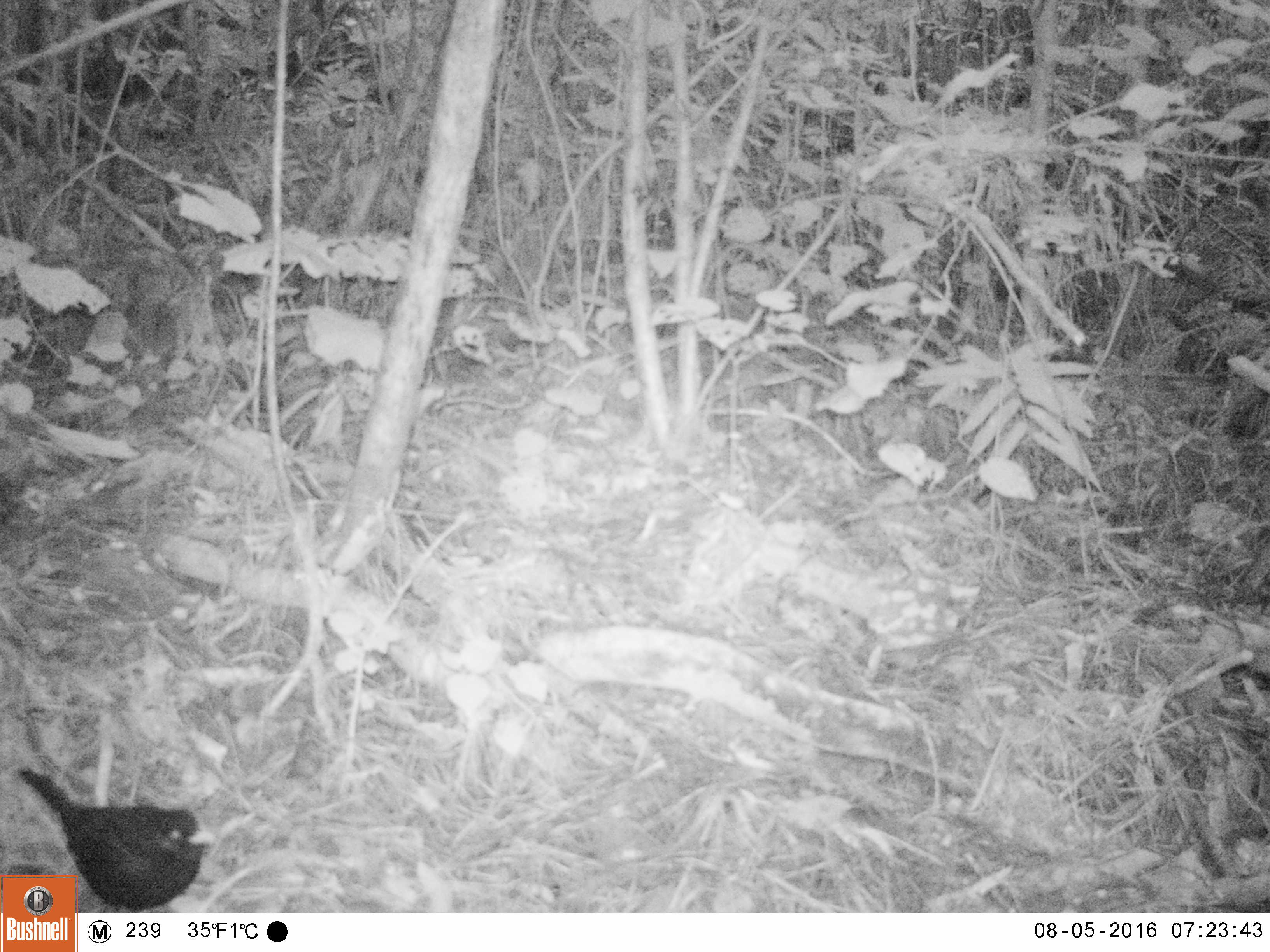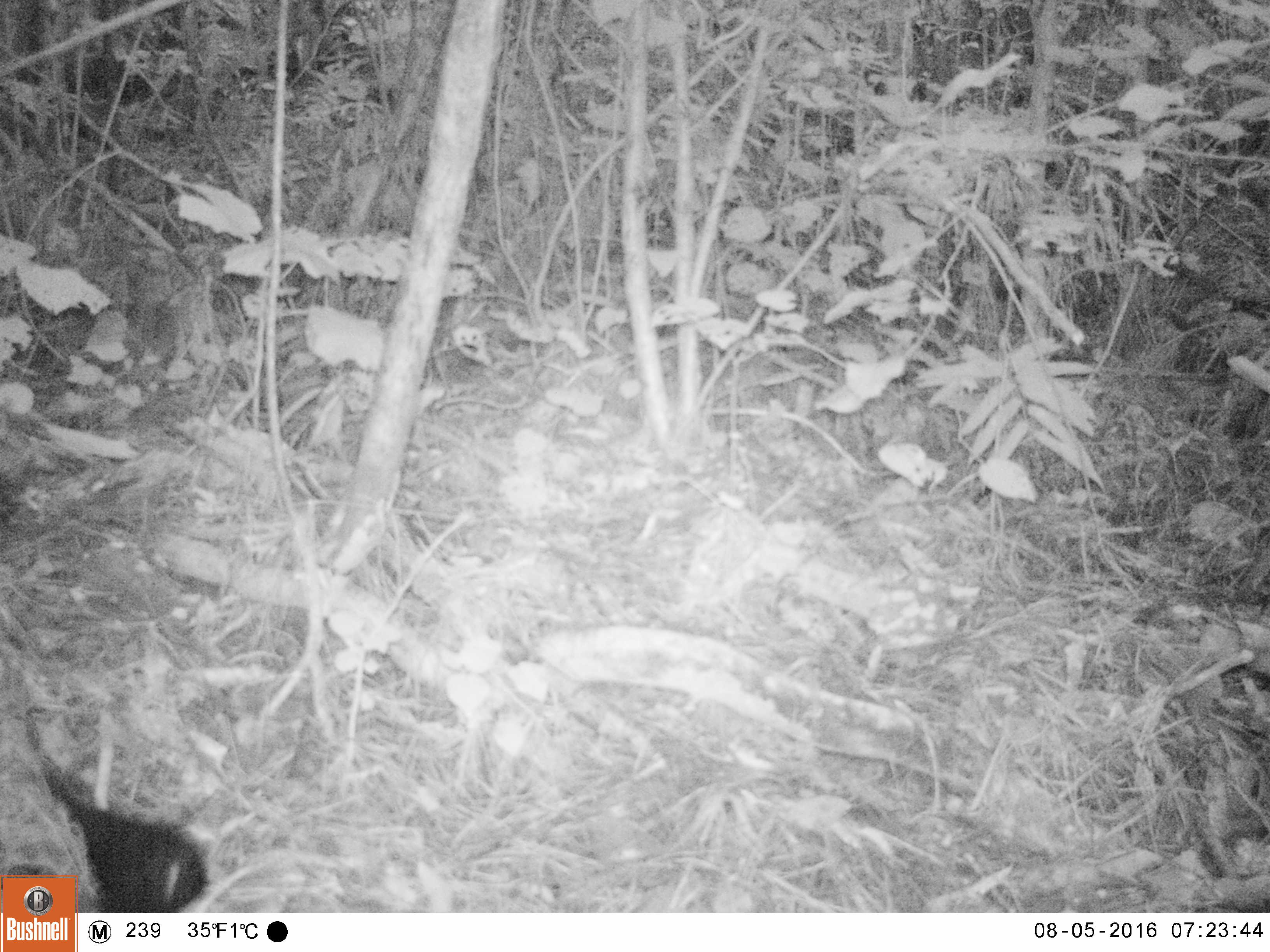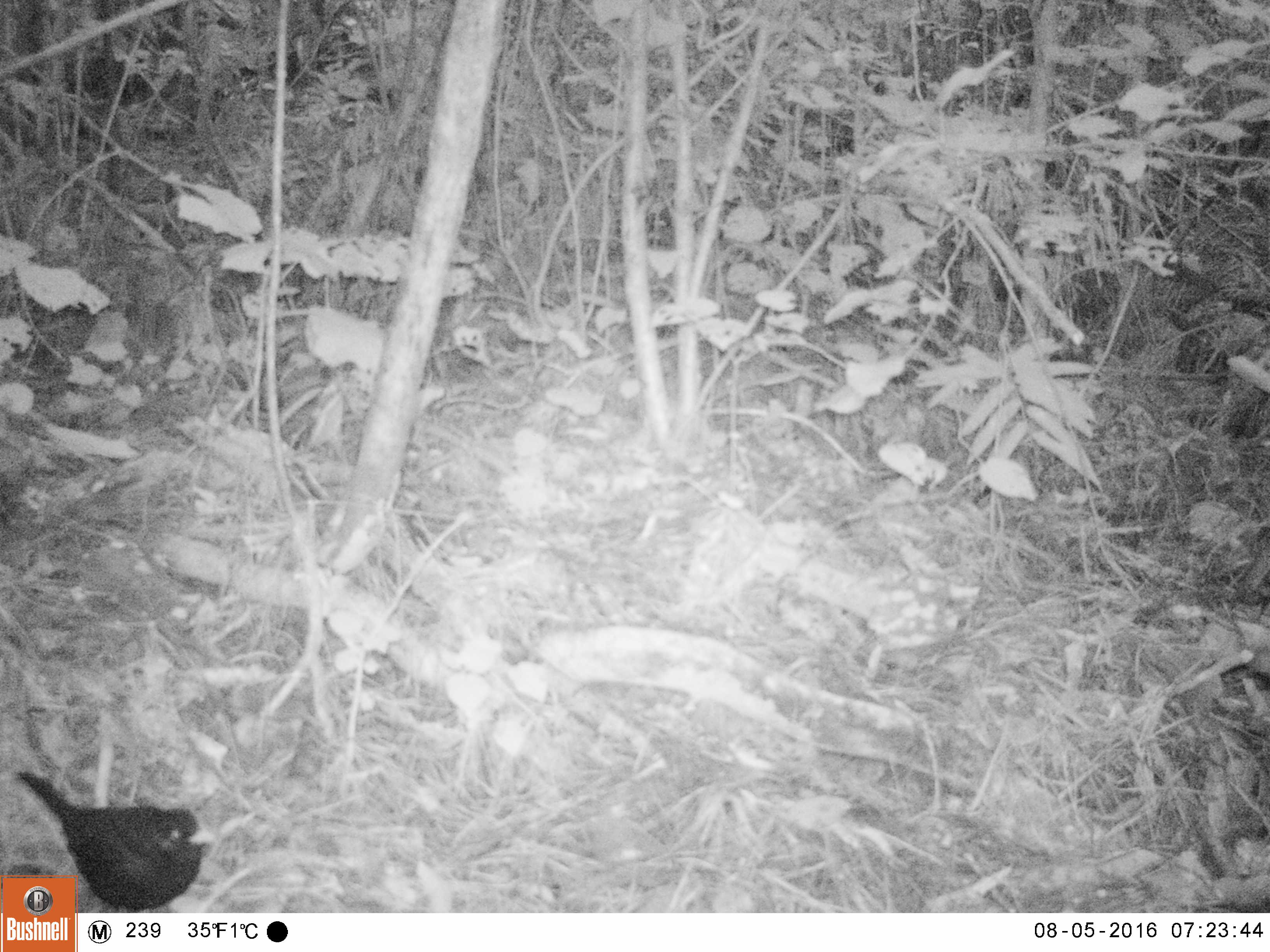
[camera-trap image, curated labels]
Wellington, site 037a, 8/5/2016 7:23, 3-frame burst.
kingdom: Animalia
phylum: Chordata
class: Aves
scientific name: Aves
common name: bird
Bird (Aves).